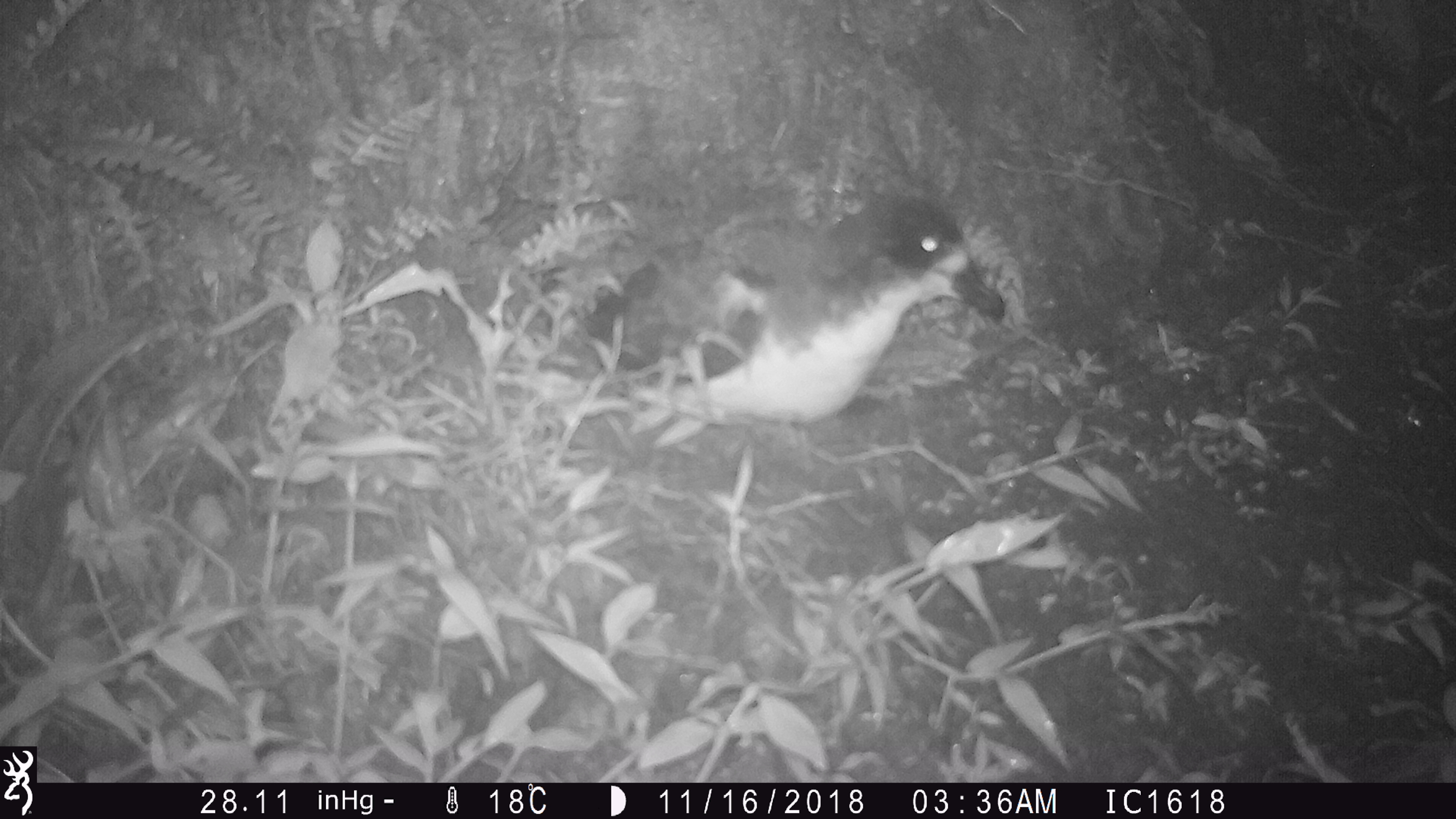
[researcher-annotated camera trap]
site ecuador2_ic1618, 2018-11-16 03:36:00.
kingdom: Animalia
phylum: Chordata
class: Aves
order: Procellariiformes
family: Procellariidae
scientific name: Procellariidae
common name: petrel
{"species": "petrel (Procellariidae)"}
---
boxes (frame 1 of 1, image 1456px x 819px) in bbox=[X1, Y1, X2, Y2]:
petrel: bbox=[576, 184, 1004, 438]